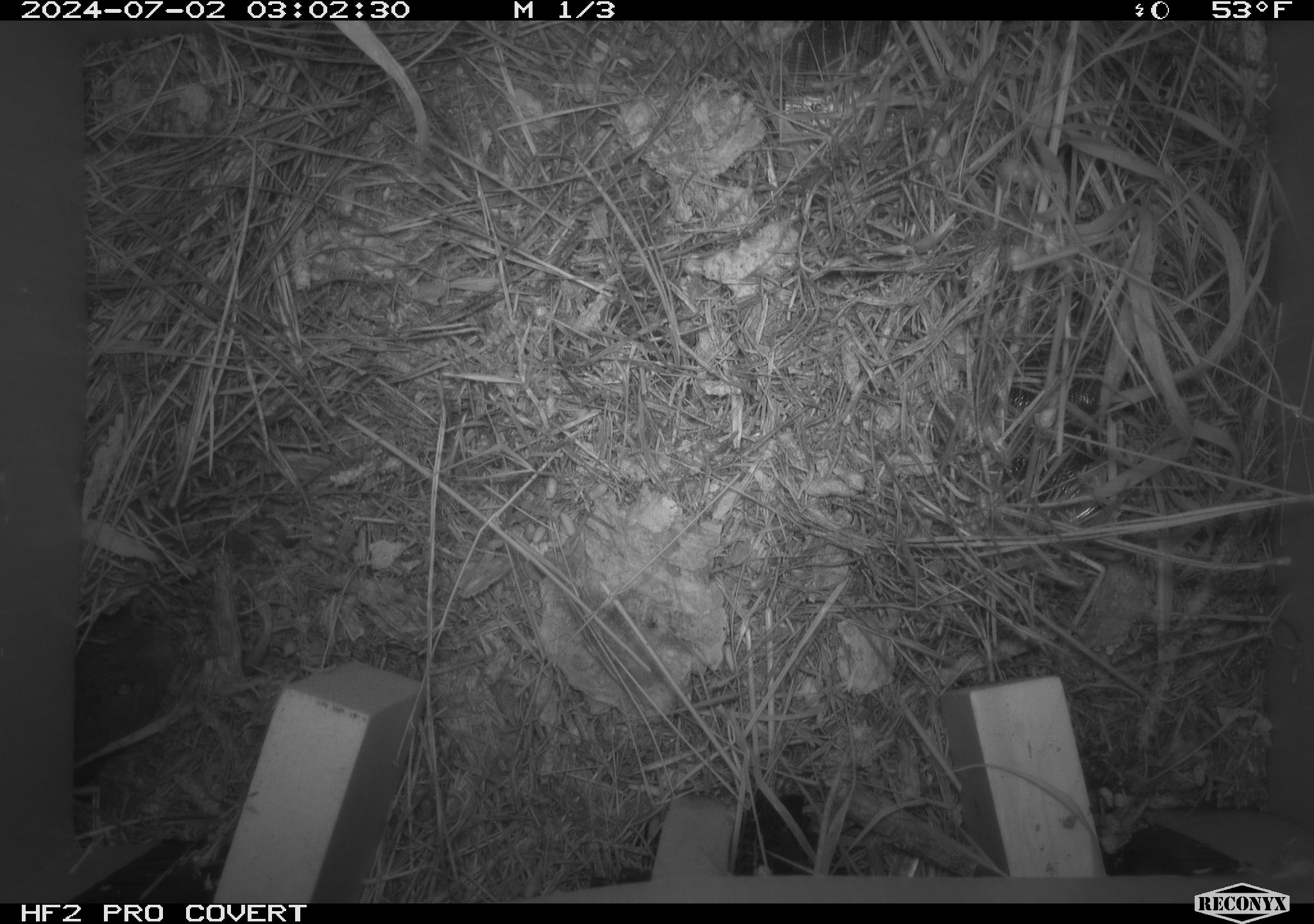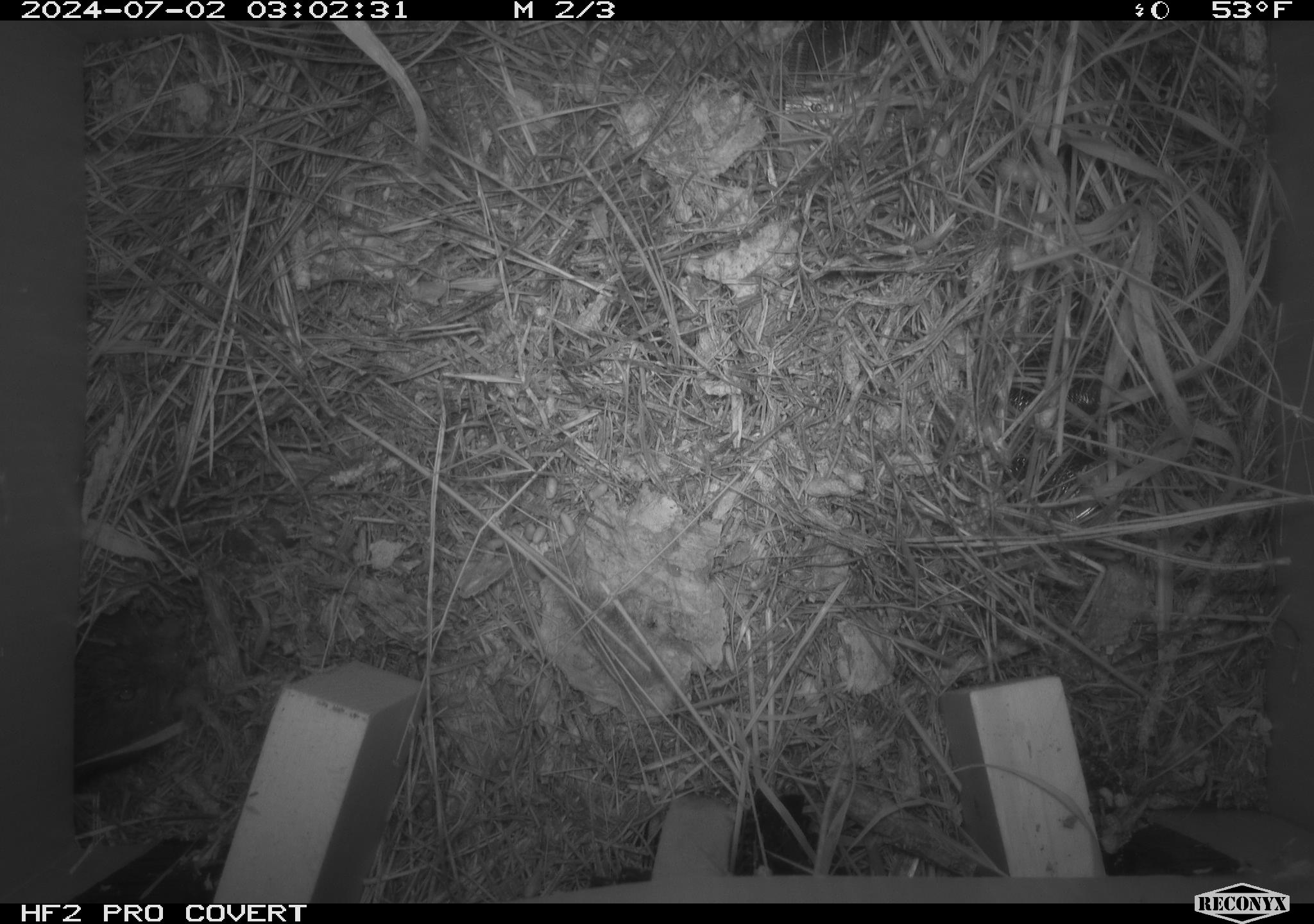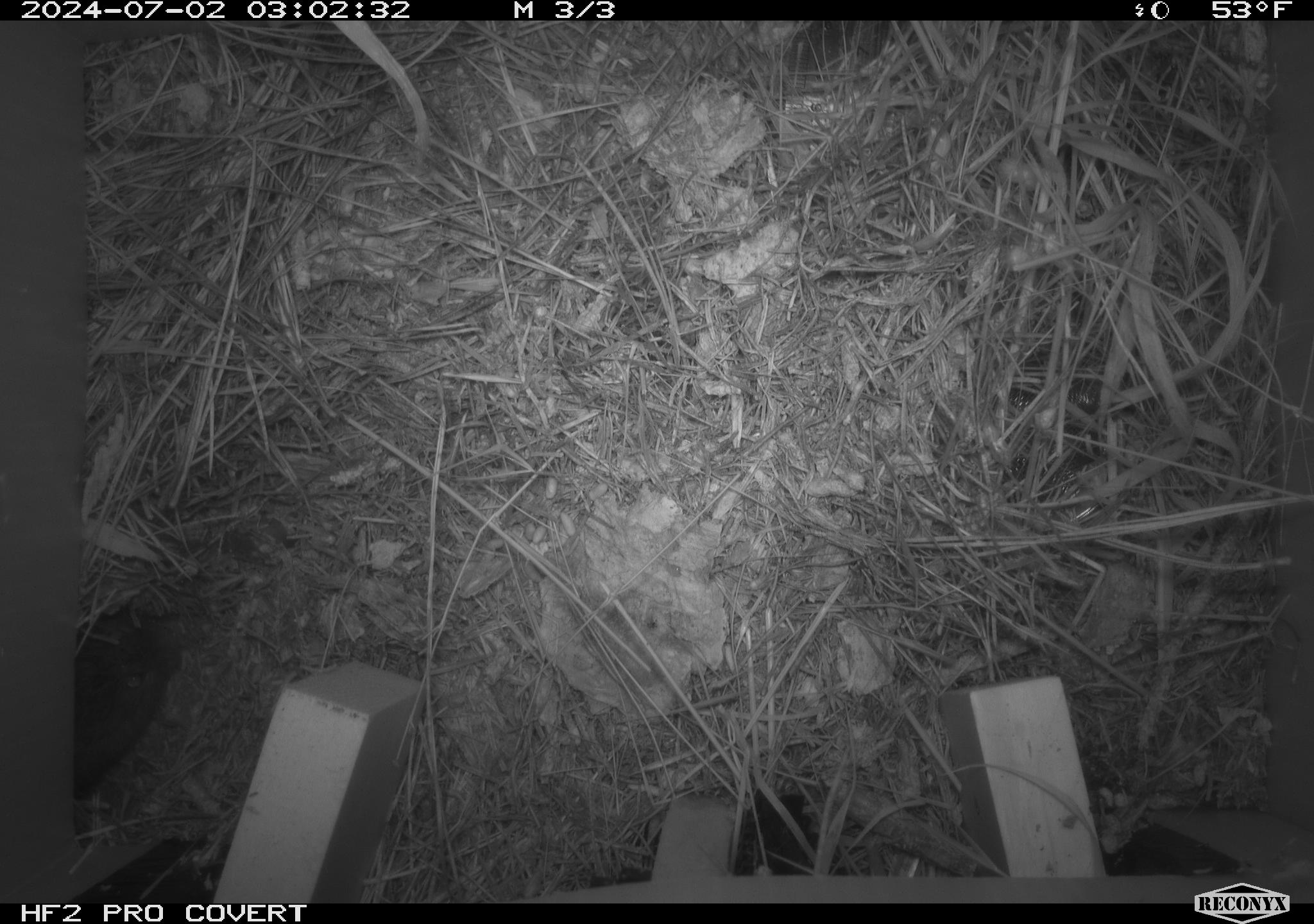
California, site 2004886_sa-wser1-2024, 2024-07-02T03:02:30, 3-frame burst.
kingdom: Animalia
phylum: Chordata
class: Mammalia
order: Rodentia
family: Cricetidae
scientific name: Arvicolinae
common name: voles, lemmings, and muskrats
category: arvicolinae subfamily